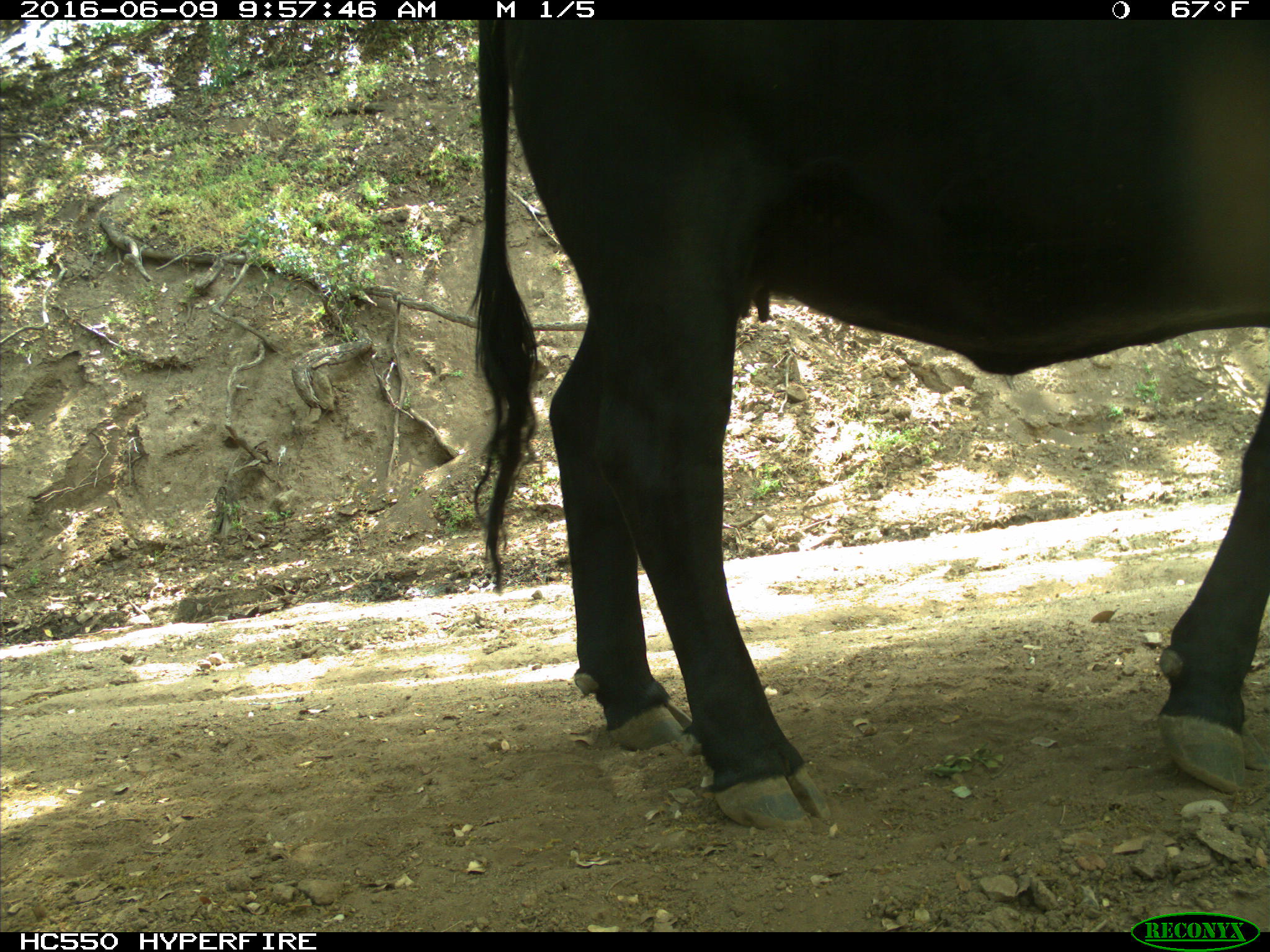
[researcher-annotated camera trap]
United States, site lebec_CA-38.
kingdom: Animalia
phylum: Chordata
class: Mammalia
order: Artiodactyla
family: Bovidae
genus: Bos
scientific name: Bos taurus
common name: domestic cow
Bos taurus (domestic cow).